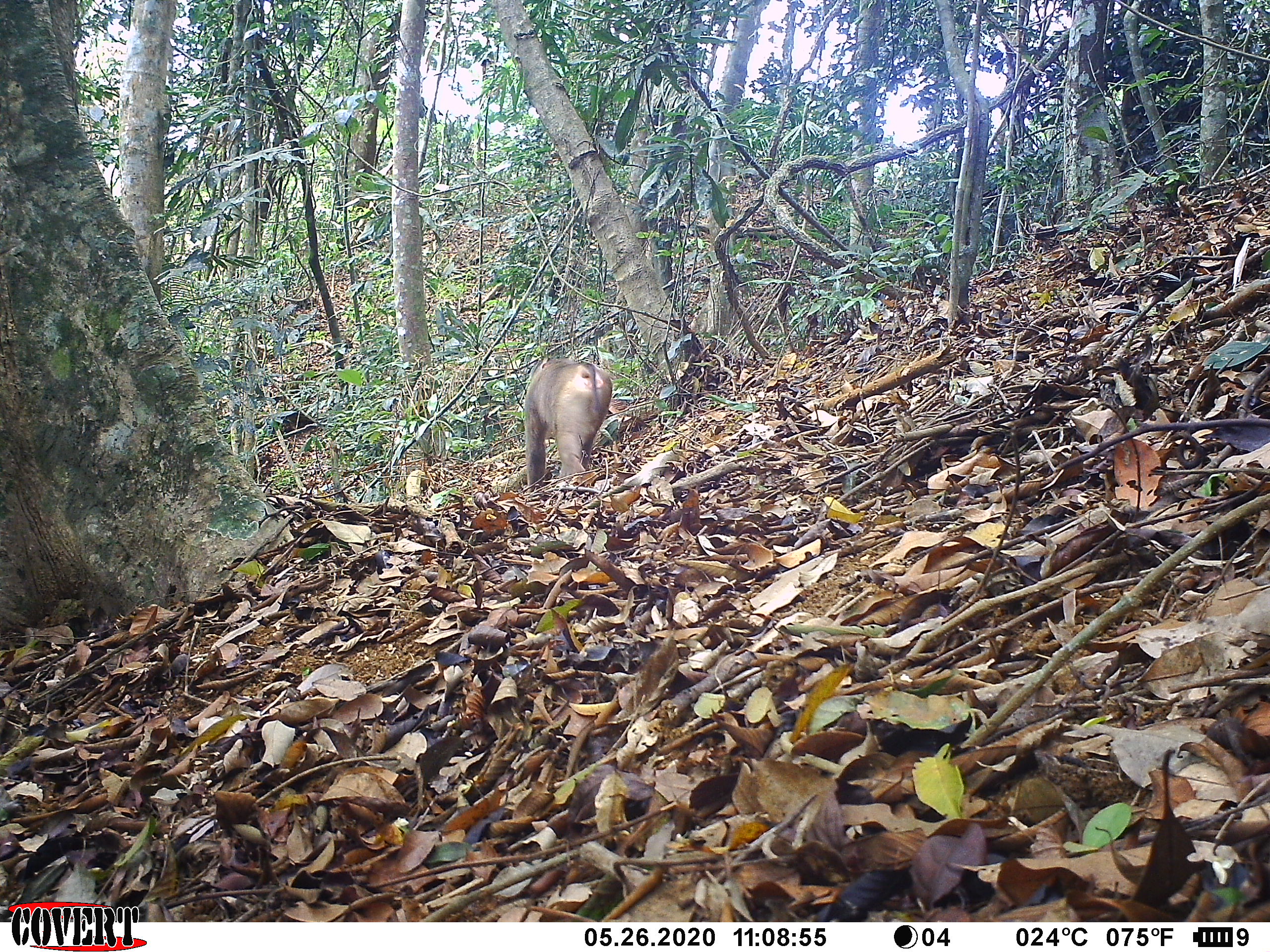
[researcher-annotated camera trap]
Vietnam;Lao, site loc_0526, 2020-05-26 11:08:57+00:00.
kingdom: Animalia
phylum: Chordata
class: Mammalia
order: Primates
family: Cercopithecidae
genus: Macaca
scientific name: Macaca nemestrina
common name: pig-tailed macaque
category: pig tailed macaque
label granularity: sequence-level